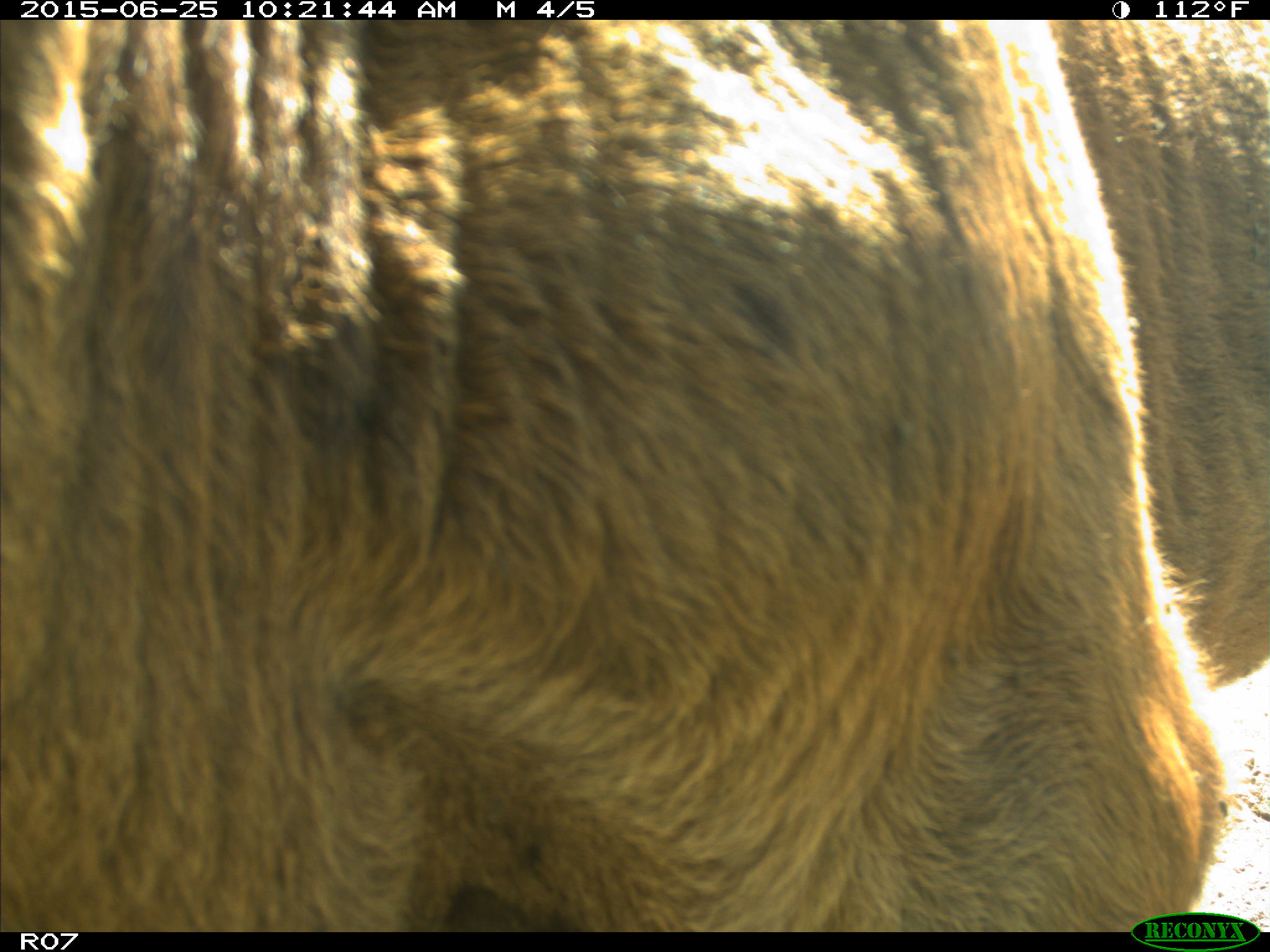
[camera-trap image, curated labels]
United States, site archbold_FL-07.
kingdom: Animalia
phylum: Chordata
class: Mammalia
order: Artiodactyla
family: Bovidae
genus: Bos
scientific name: Bos taurus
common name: domestic cow